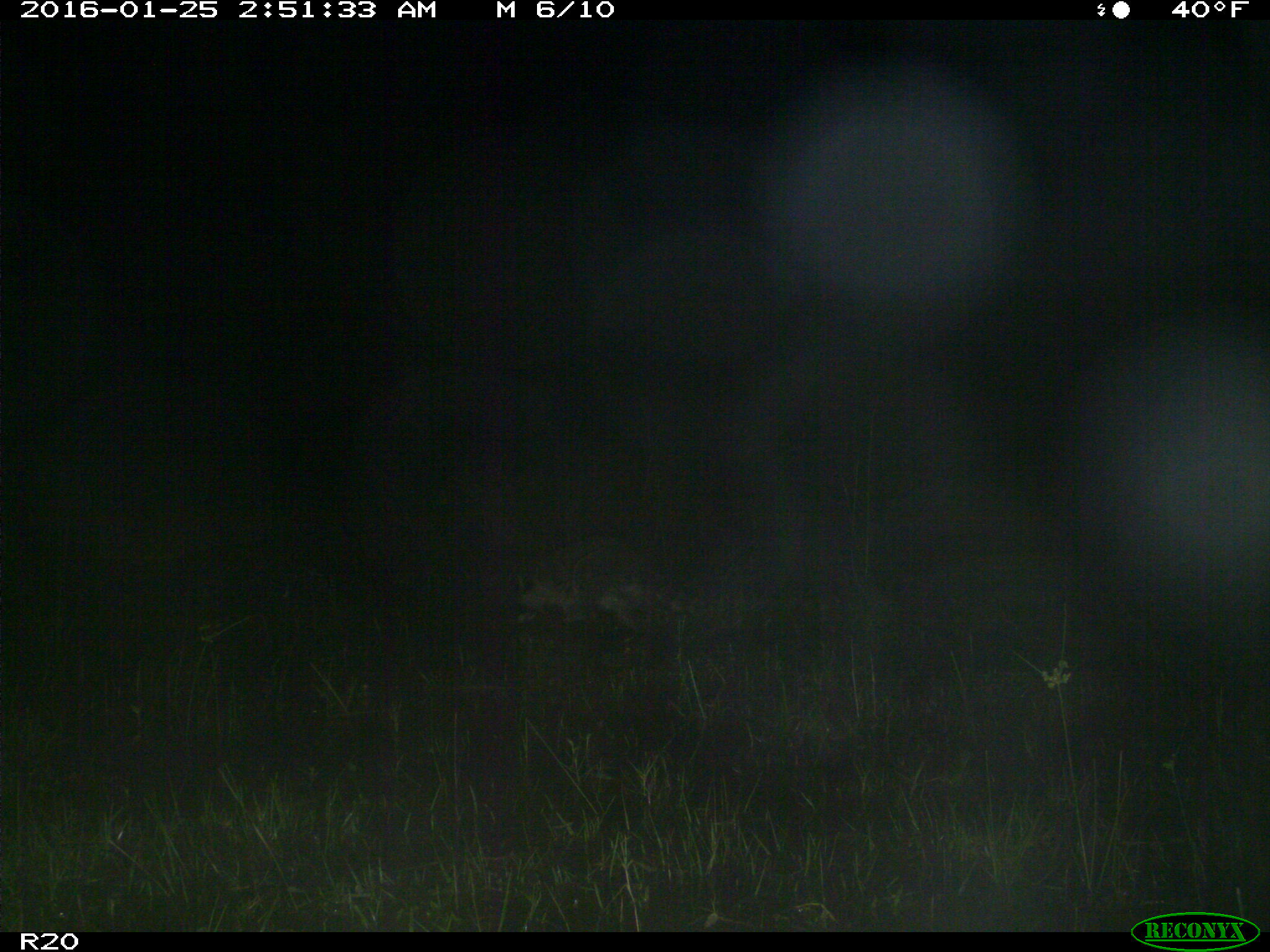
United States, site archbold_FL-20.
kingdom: Animalia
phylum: Chordata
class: Mammalia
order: Carnivora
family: Procyonidae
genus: Procyon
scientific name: Procyon lotor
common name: common raccoon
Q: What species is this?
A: Procyon lotor (common raccoon).